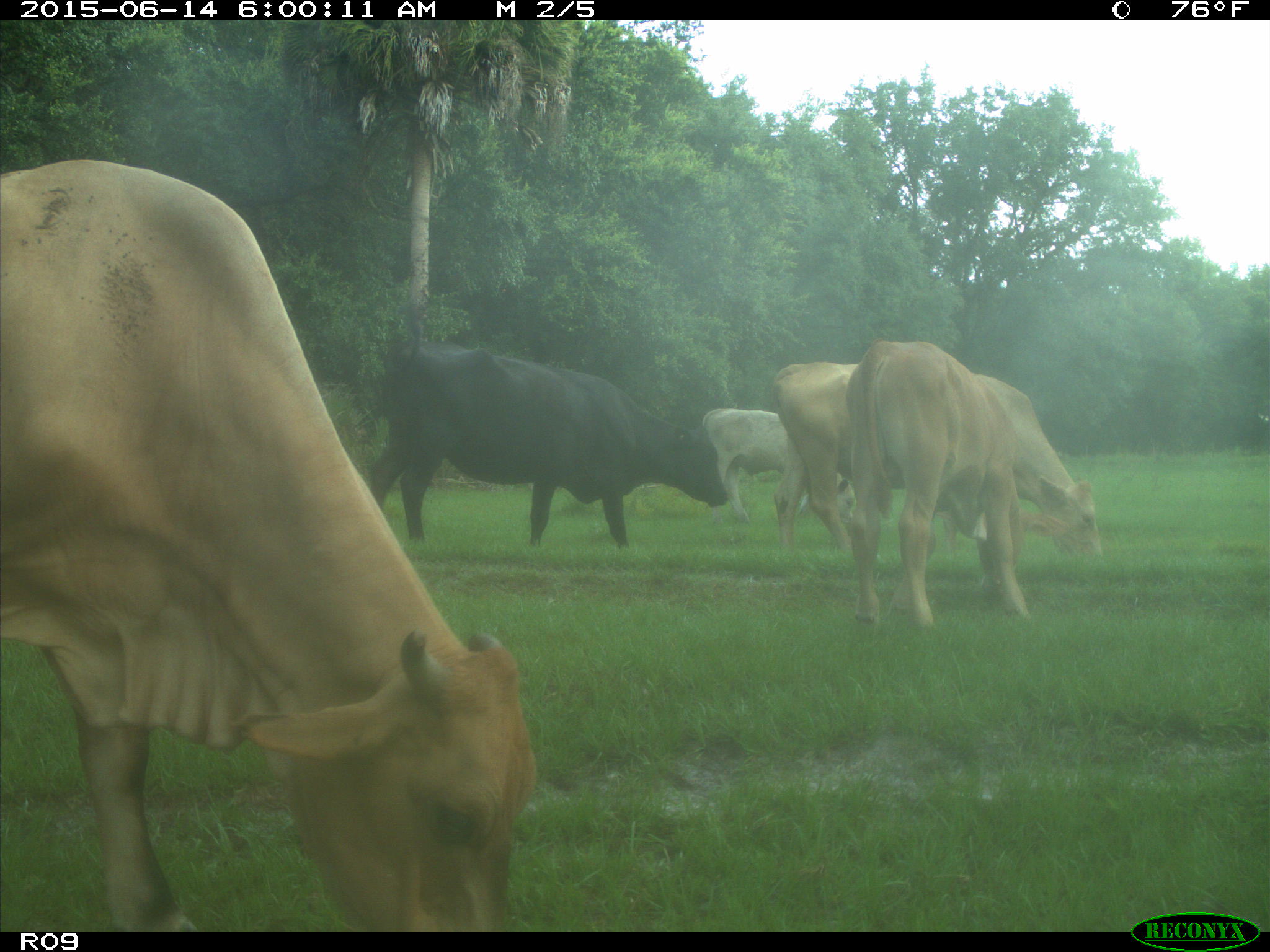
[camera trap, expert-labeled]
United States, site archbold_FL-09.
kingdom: Animalia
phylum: Chordata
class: Mammalia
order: Artiodactyla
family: Bovidae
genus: Bos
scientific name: Bos taurus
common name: domestic cow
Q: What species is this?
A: Bos taurus (domestic cow).